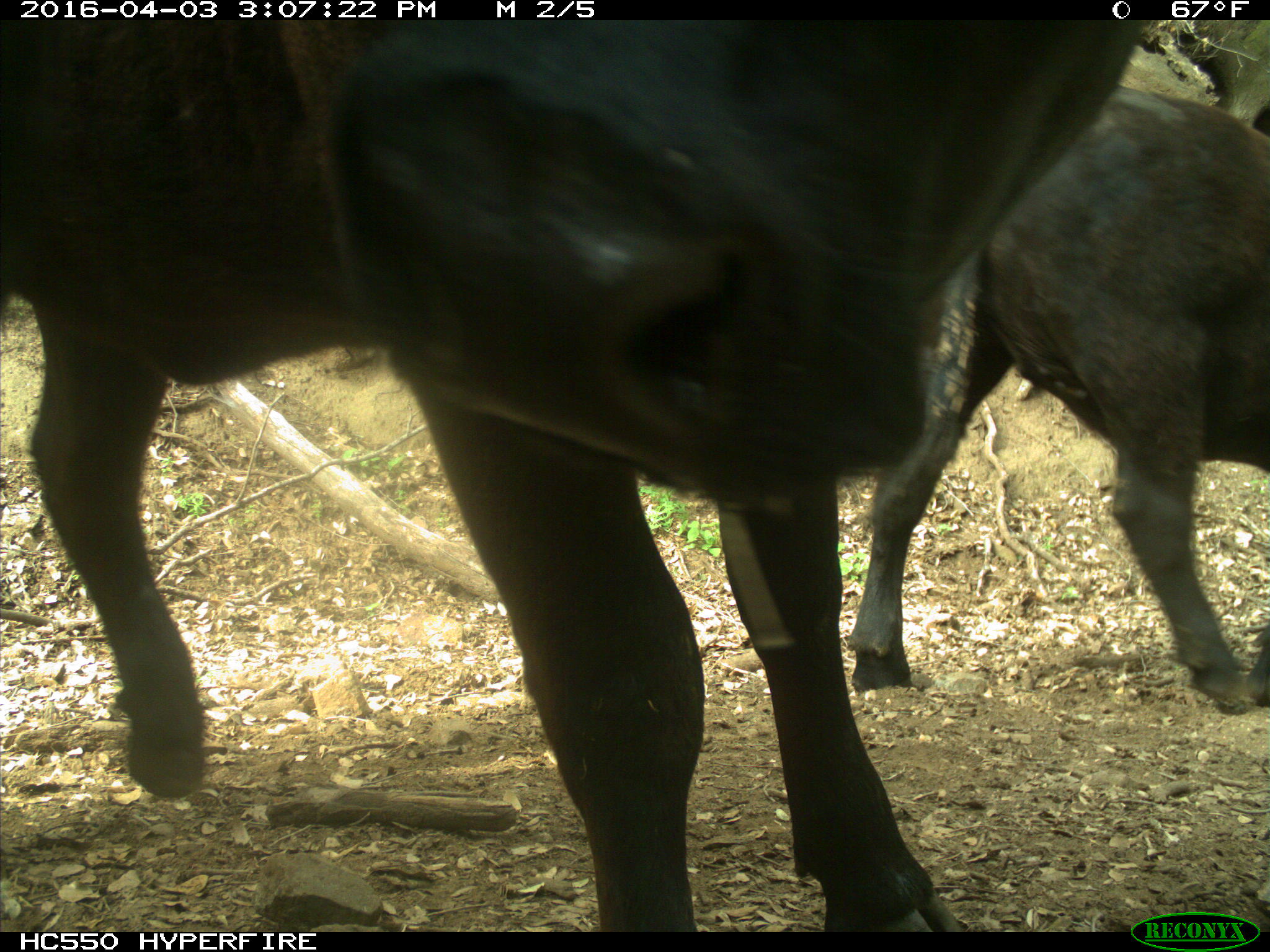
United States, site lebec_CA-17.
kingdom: Animalia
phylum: Chordata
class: Mammalia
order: Artiodactyla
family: Bovidae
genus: Bos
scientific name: Bos taurus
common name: domestic cow